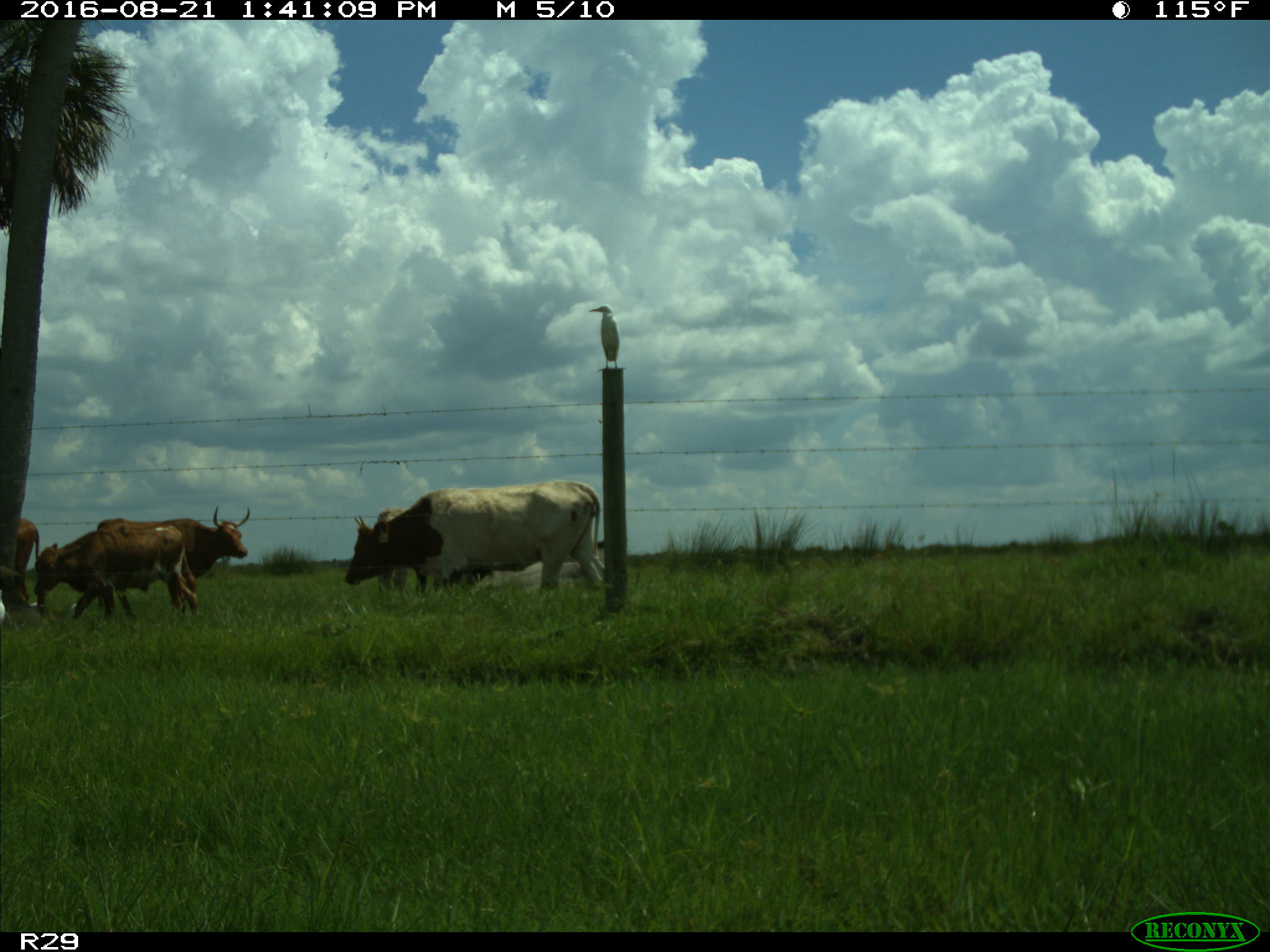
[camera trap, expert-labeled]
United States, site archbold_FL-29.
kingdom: Animalia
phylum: Chordata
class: Mammalia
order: Artiodactyla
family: Bovidae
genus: Bos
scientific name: Bos taurus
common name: domestic cow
Bos taurus (domestic cow).